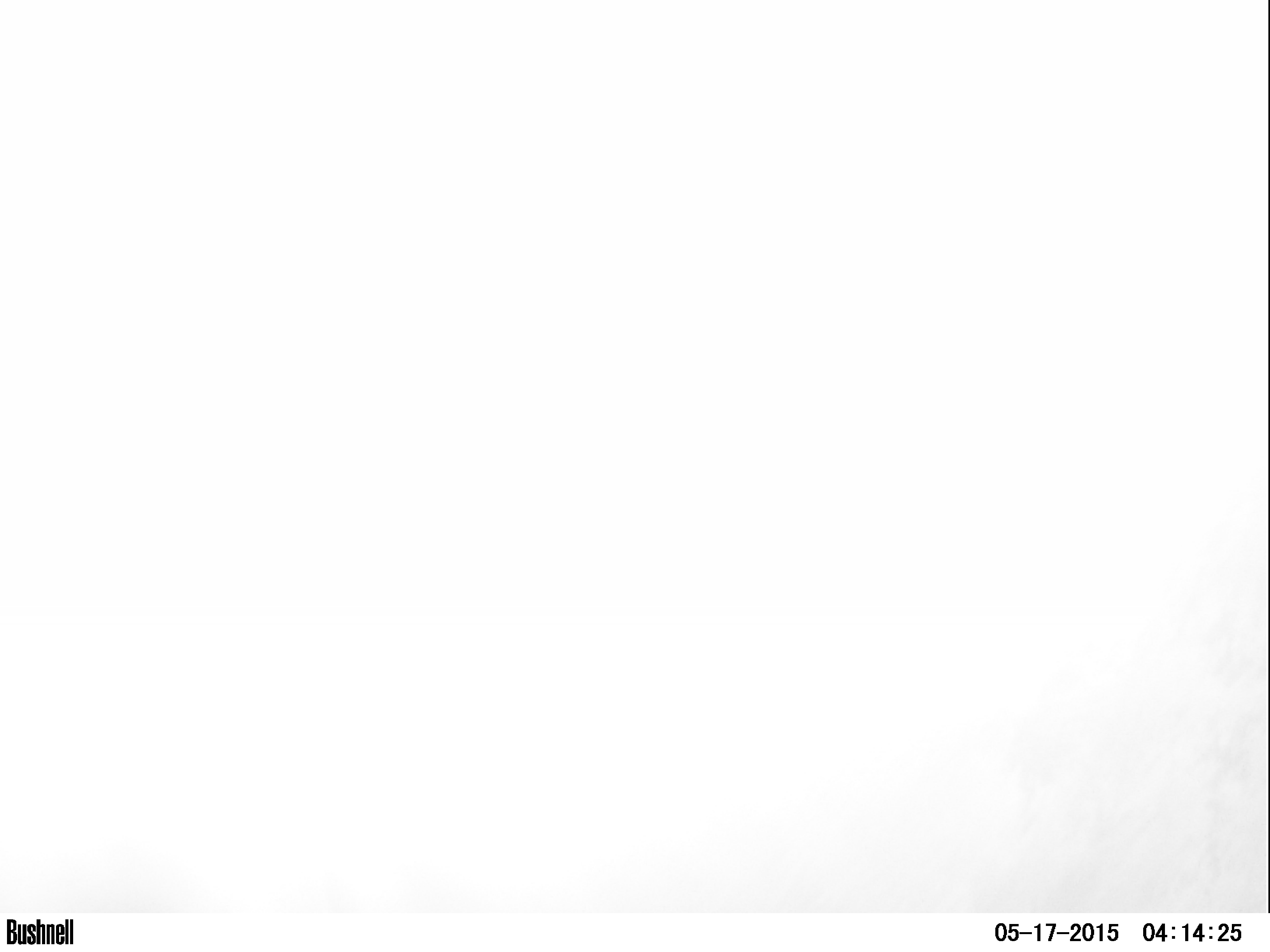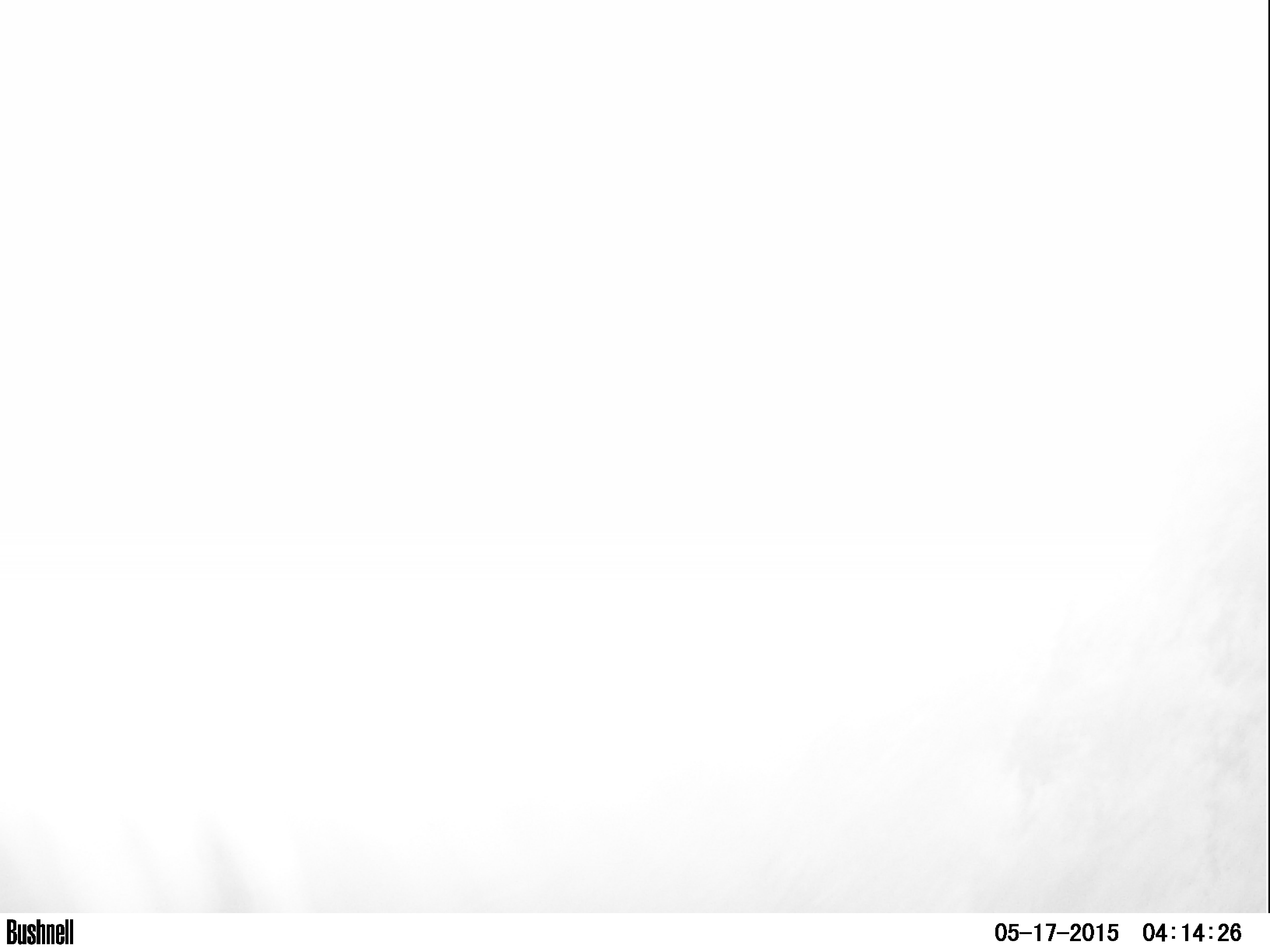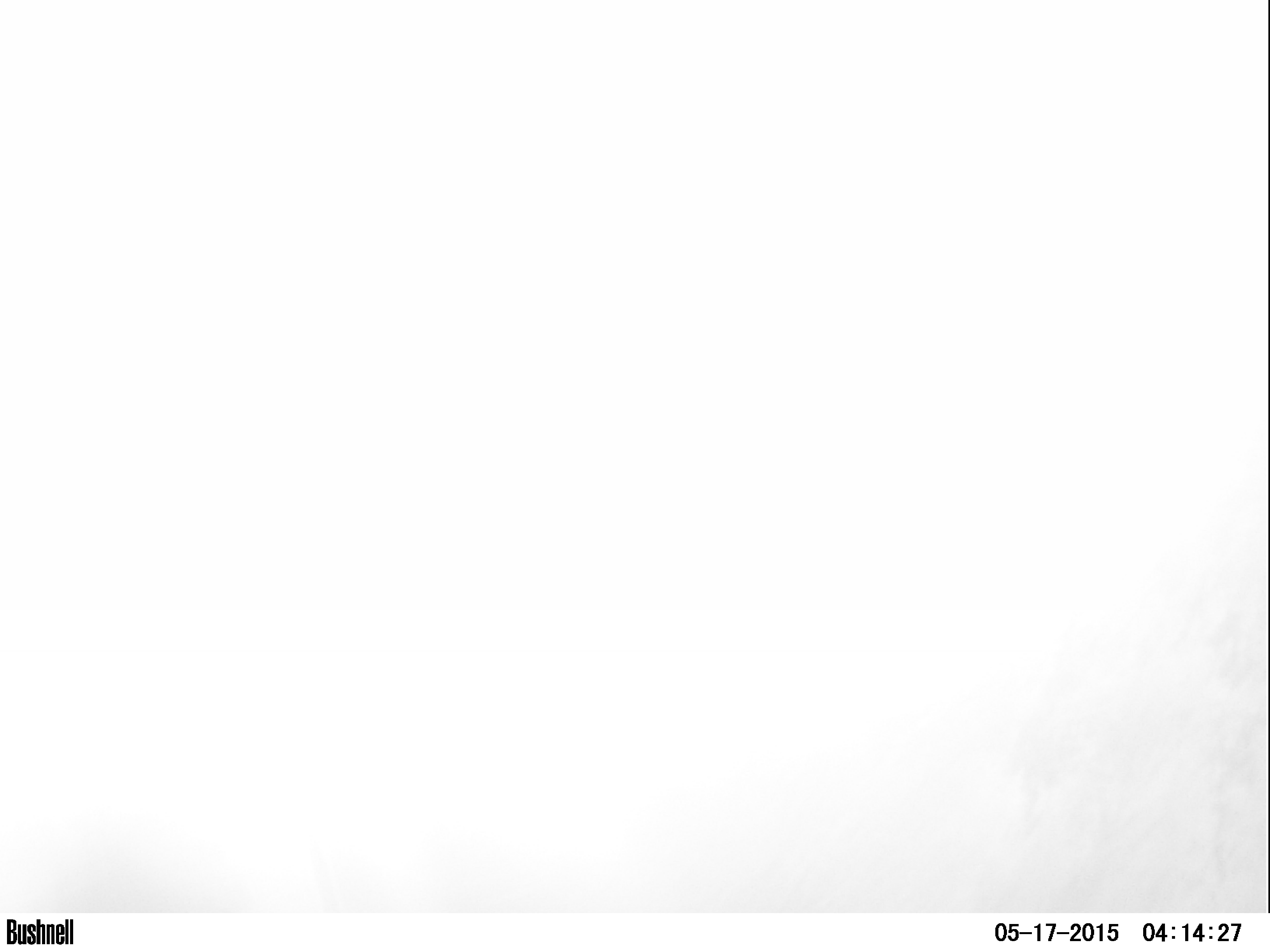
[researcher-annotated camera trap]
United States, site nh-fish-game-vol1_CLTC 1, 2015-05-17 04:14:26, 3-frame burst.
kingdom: Animalia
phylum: Chordata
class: Mammalia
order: Artiodactyla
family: Cervidae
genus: Alces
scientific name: Alces alces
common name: moose